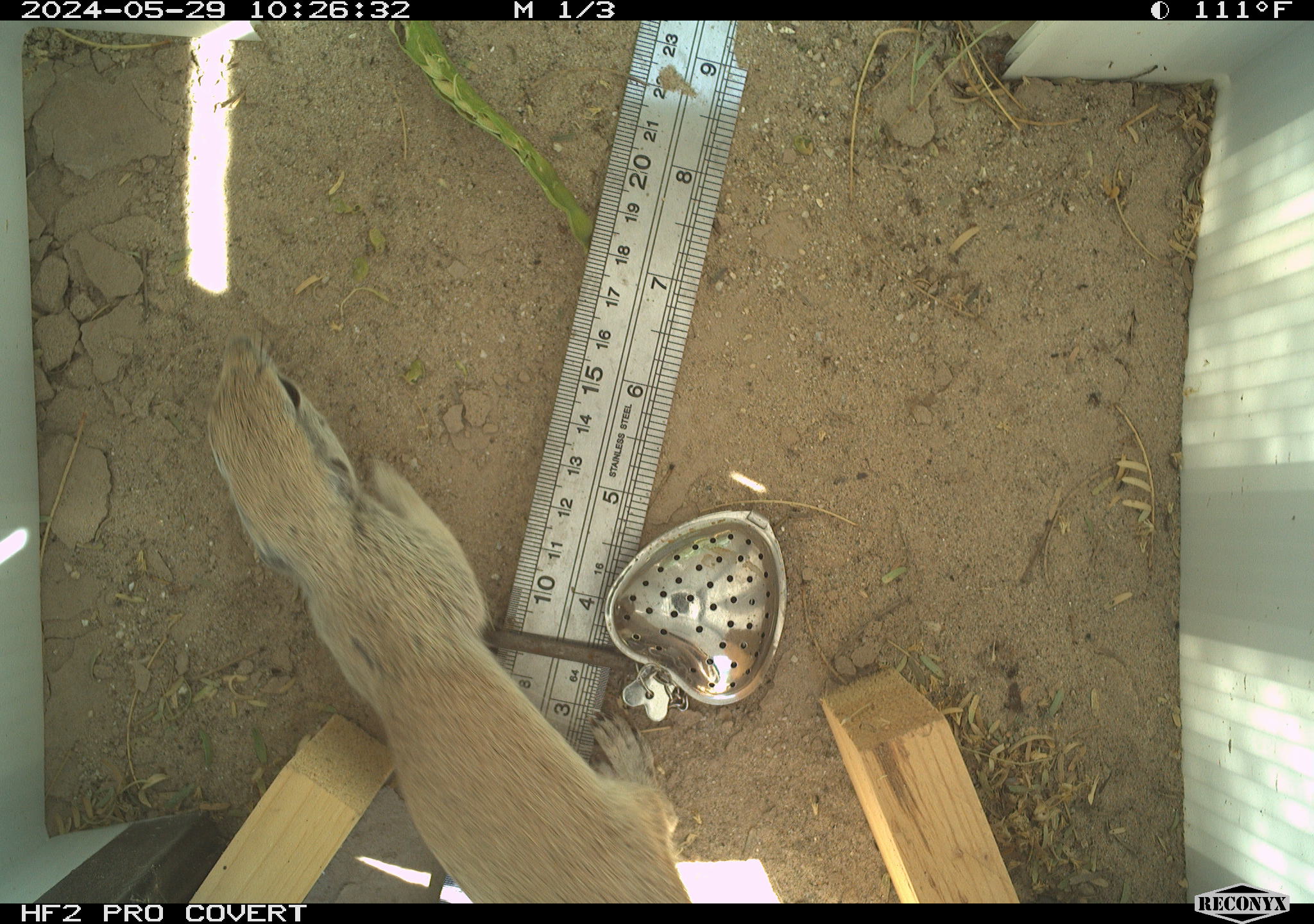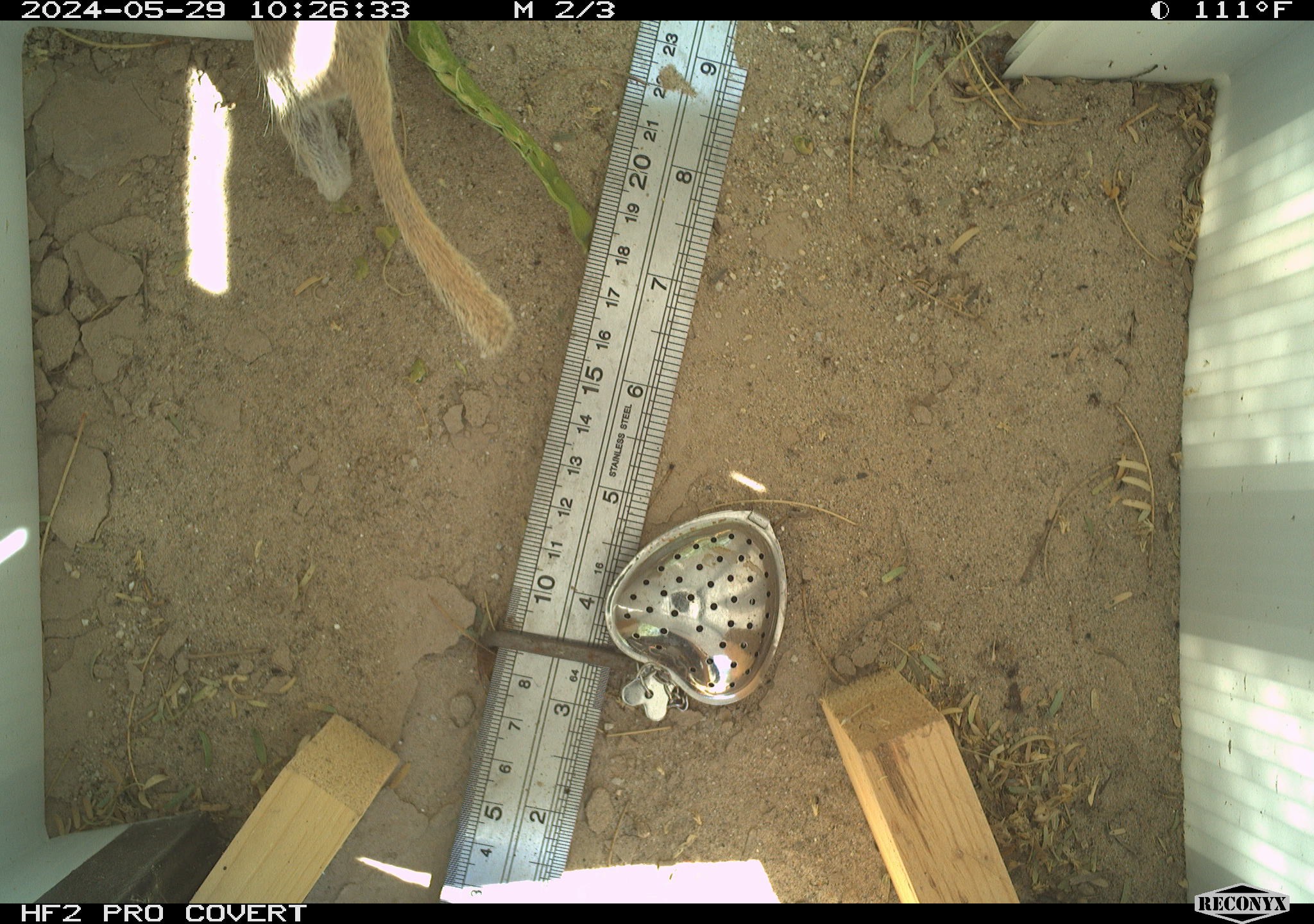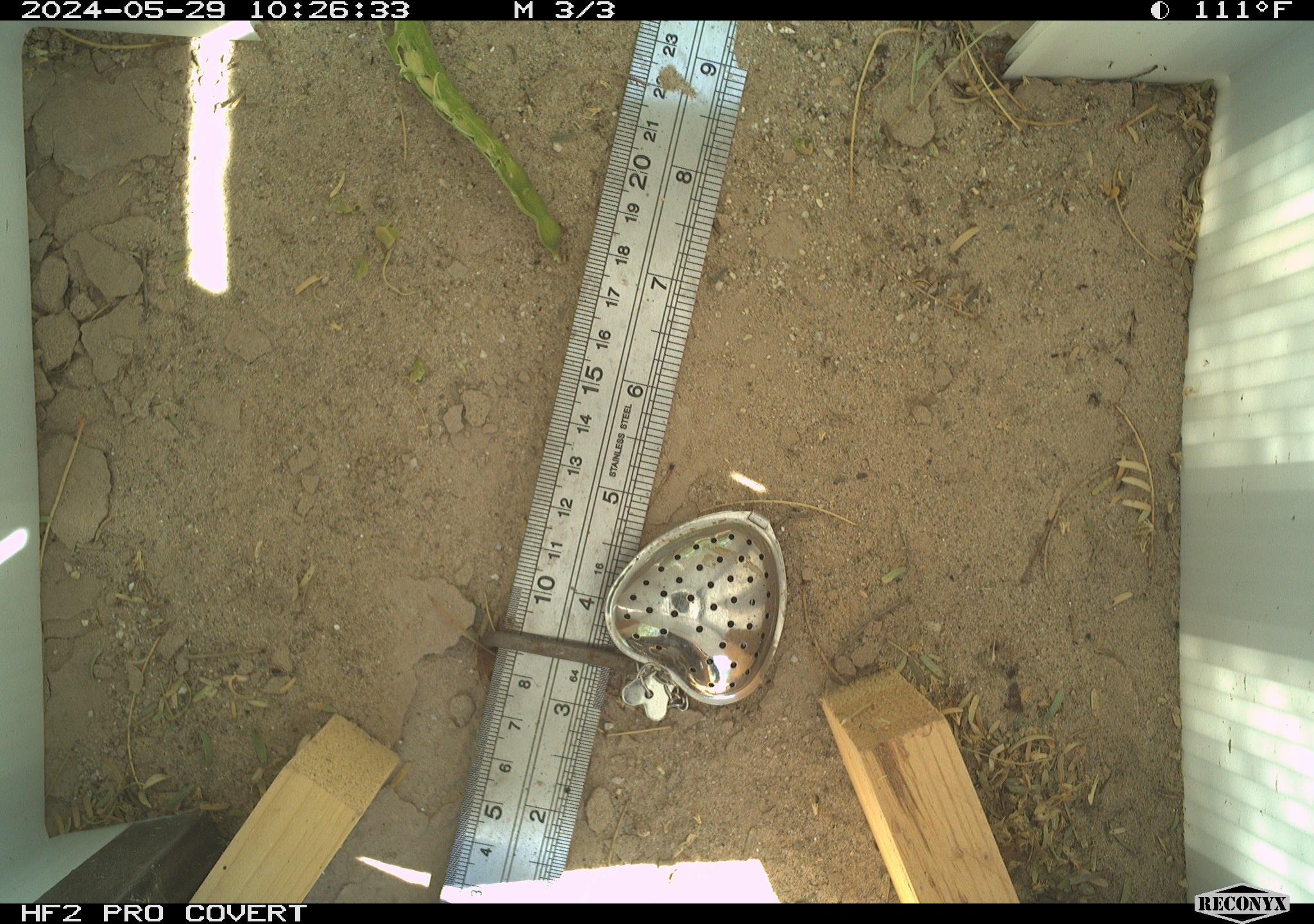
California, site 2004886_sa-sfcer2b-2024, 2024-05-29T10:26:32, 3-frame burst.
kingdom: Animalia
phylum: Chordata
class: Mammalia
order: Rodentia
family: Sciuridae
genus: Xerospermophilus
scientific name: Xerospermophilus tereticaudus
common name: round-tailed ground squirrel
Round-tailed ground squirrel (Xerospermophilus tereticaudus).